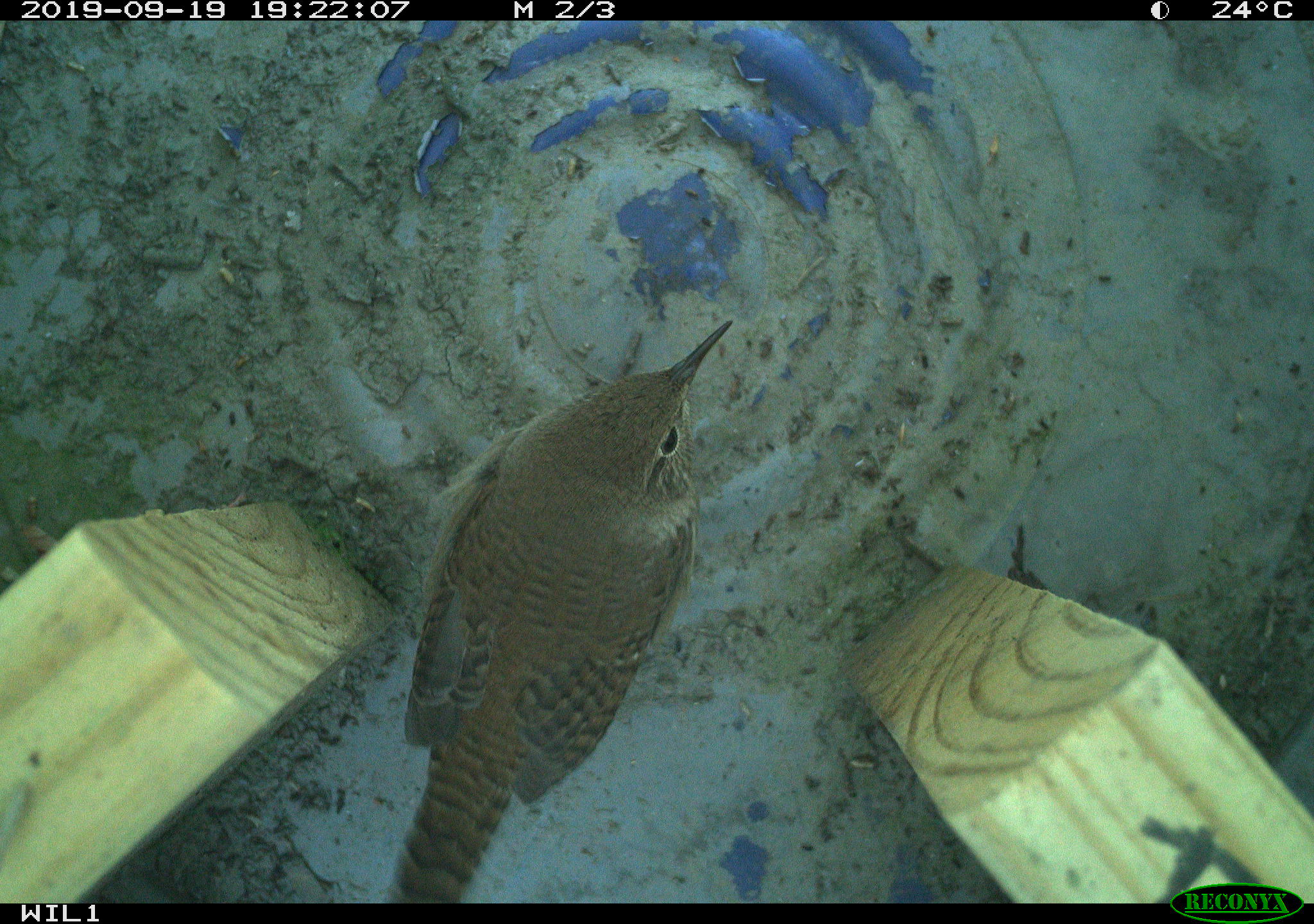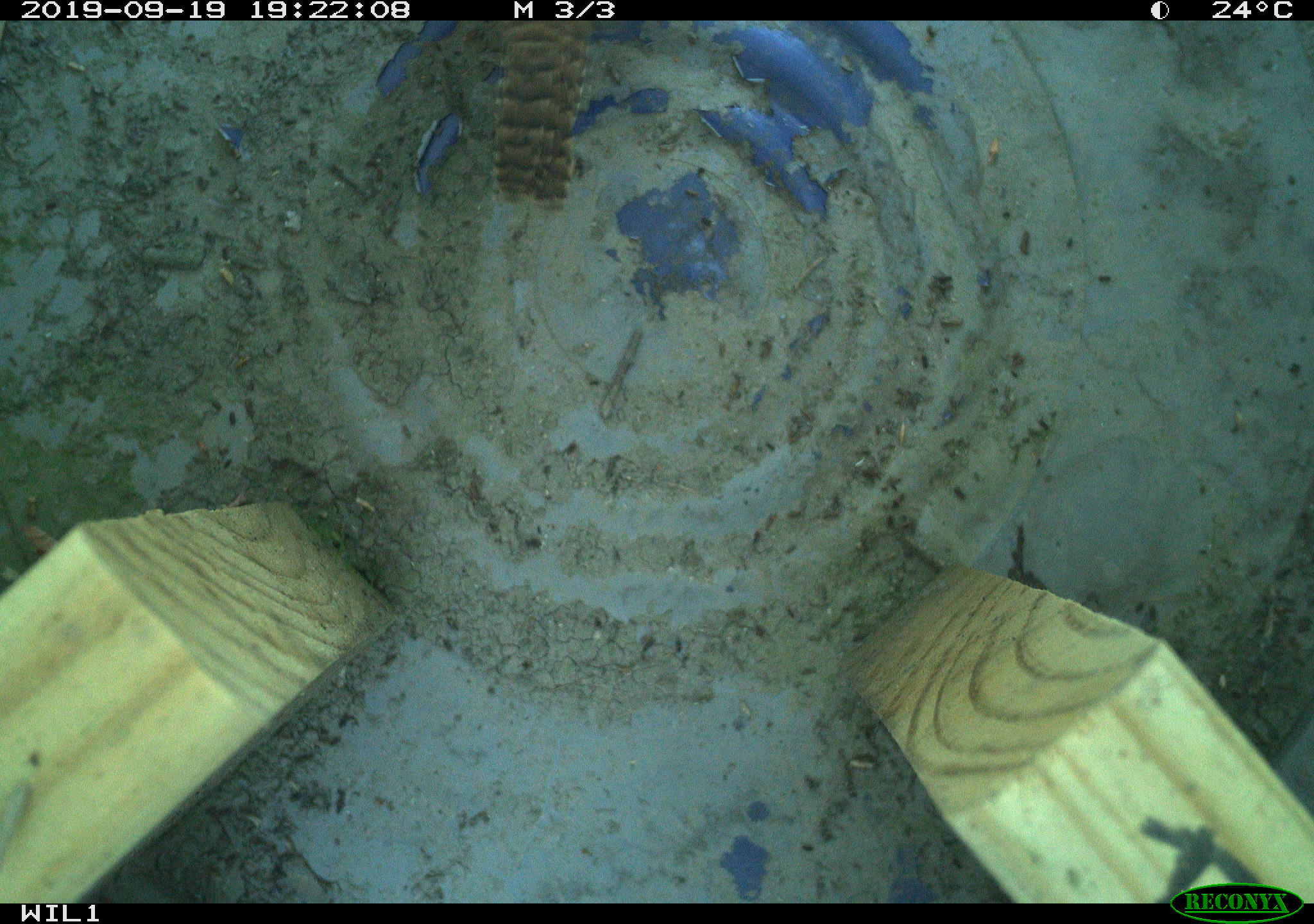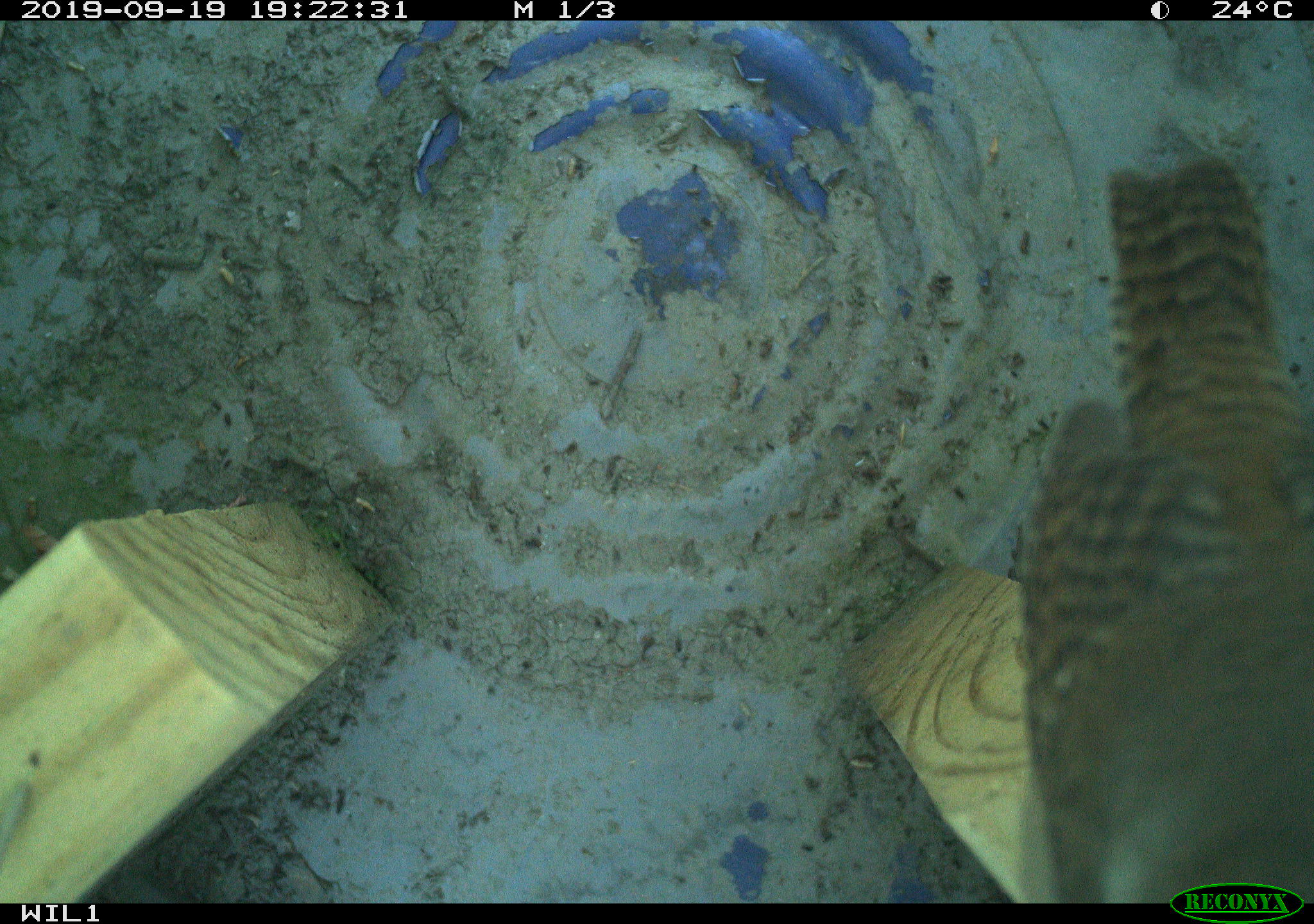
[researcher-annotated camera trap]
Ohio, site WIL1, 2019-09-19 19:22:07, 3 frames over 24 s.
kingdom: Animalia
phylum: Chordata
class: Aves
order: Passeriformes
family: Troglodytidae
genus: Troglodytes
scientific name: Troglodytes aedon aedon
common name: northern house wren